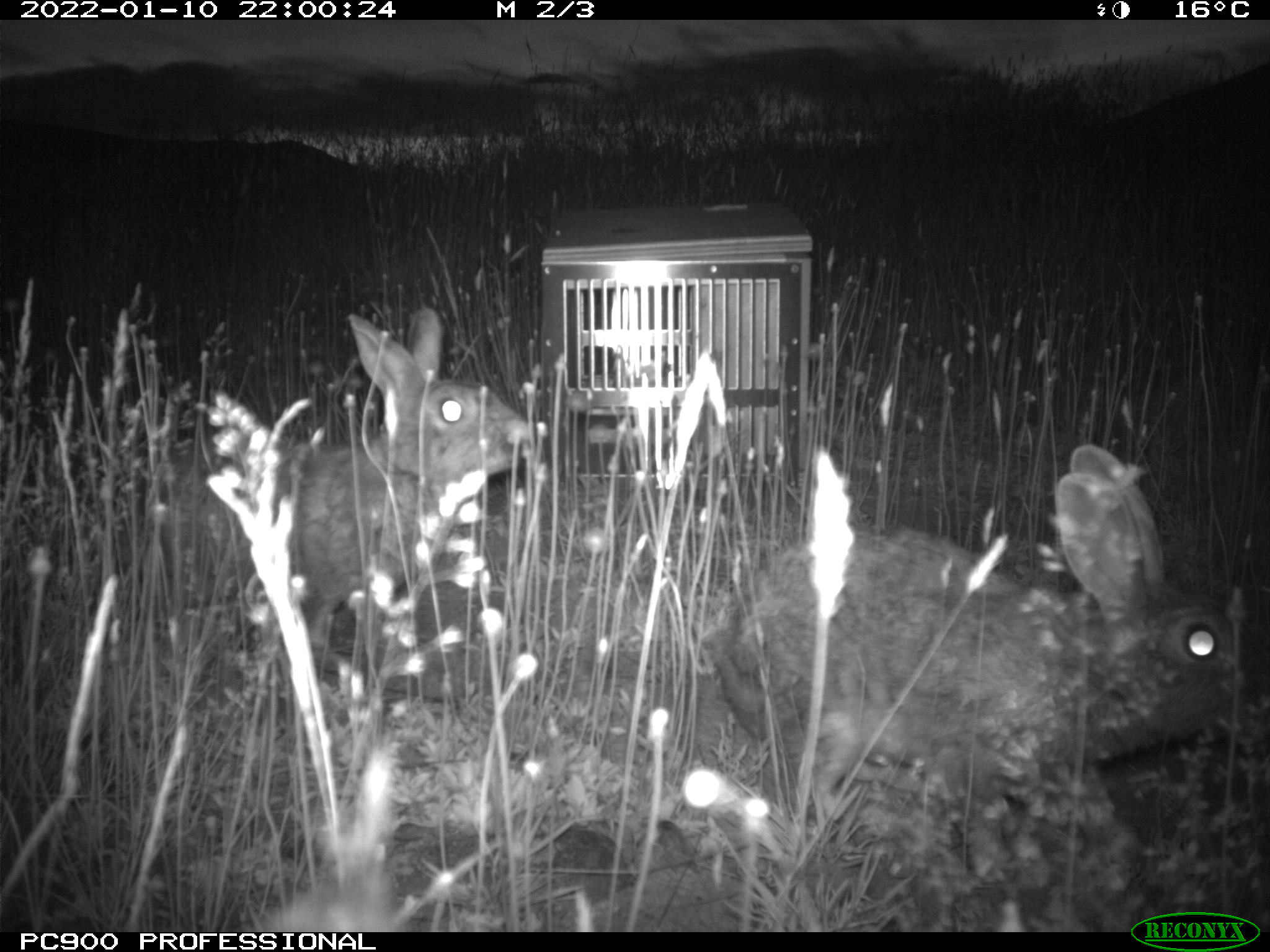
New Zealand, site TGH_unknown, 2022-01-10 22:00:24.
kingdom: Animalia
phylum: Chordata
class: Mammalia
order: Lagomorpha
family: Leporidae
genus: Oryctolagus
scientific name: Oryctolagus cuniculus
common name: european rabbit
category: rabbit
Rabbit (european rabbit) (Oryctolagus cuniculus).